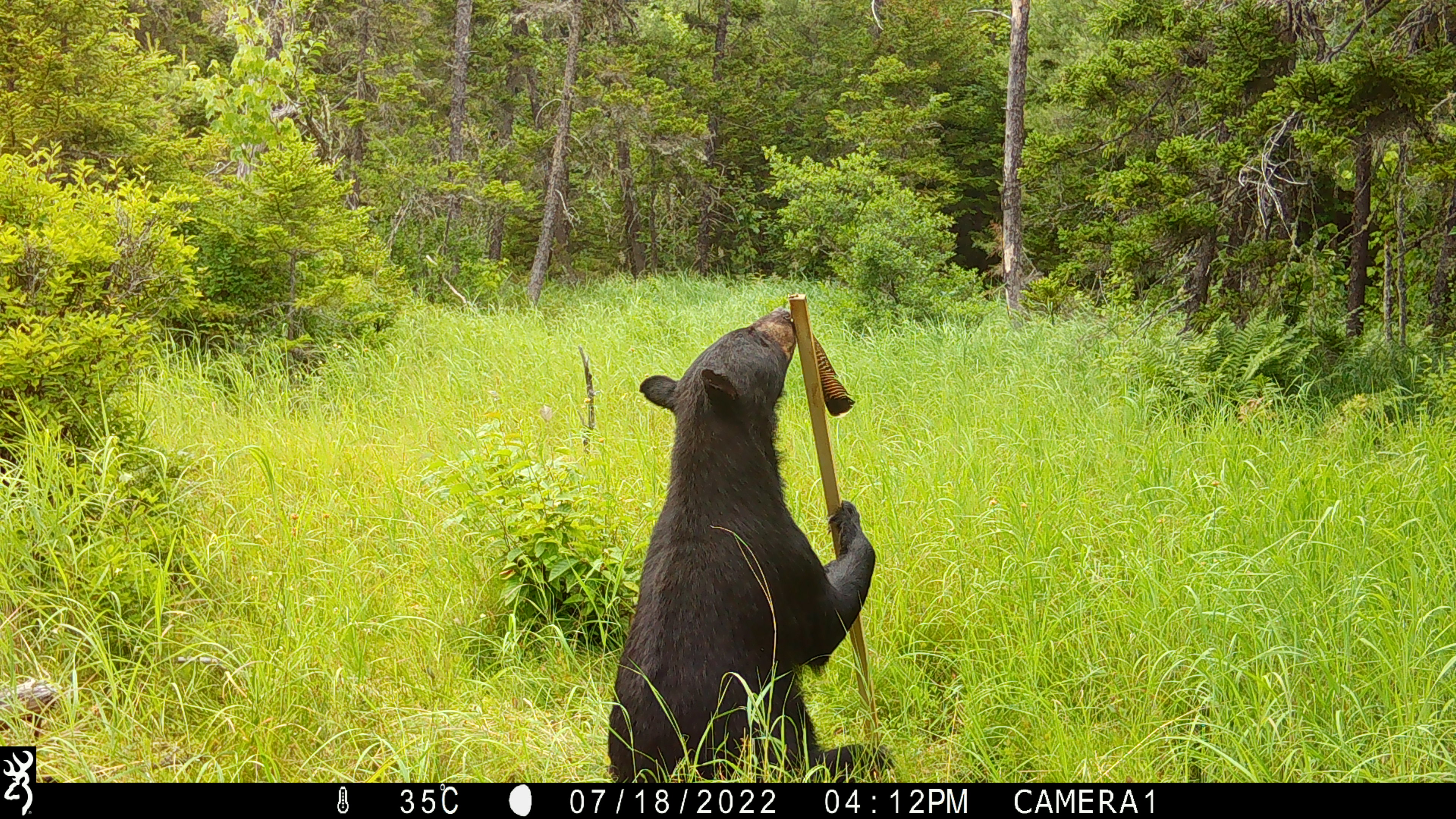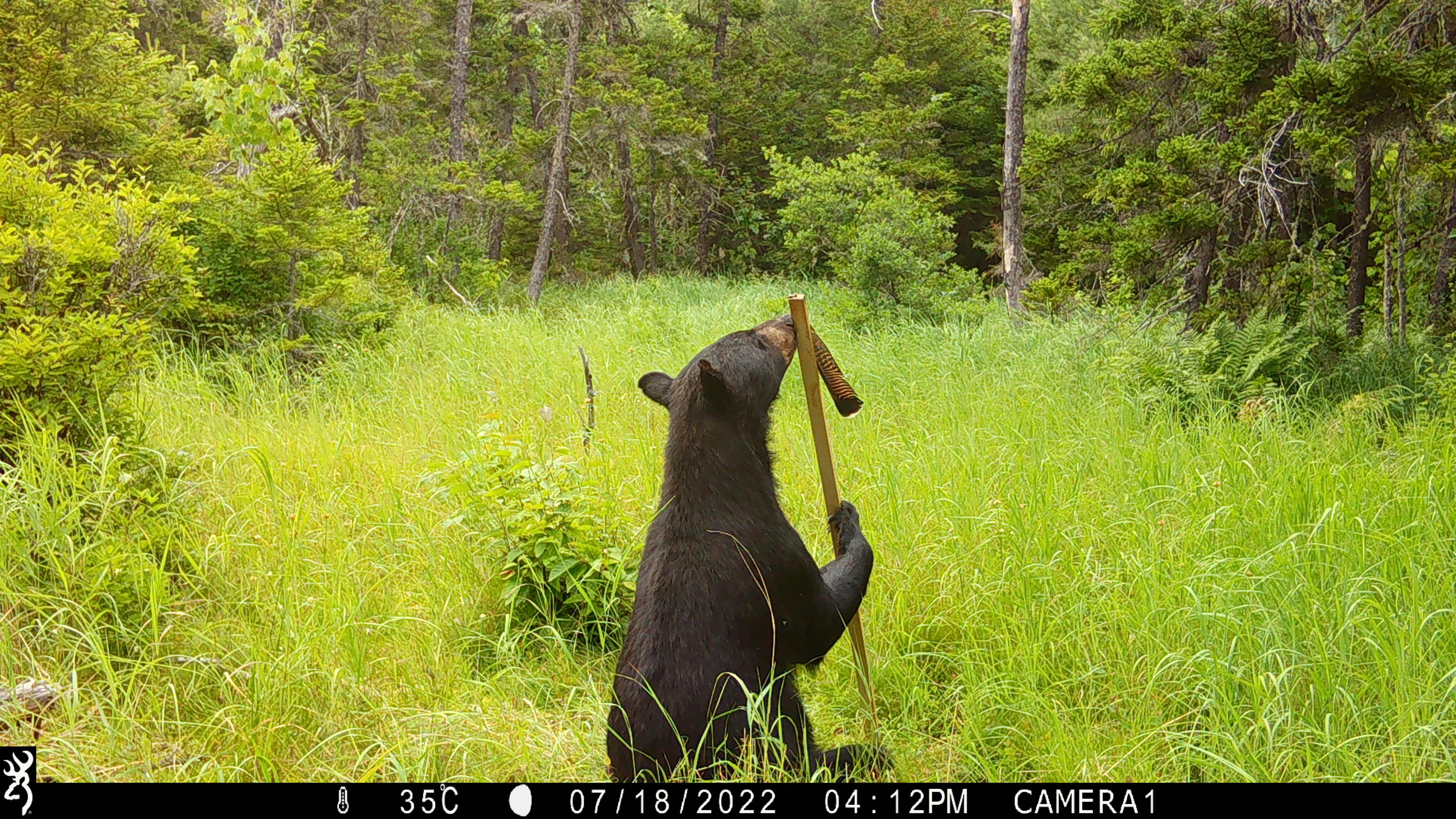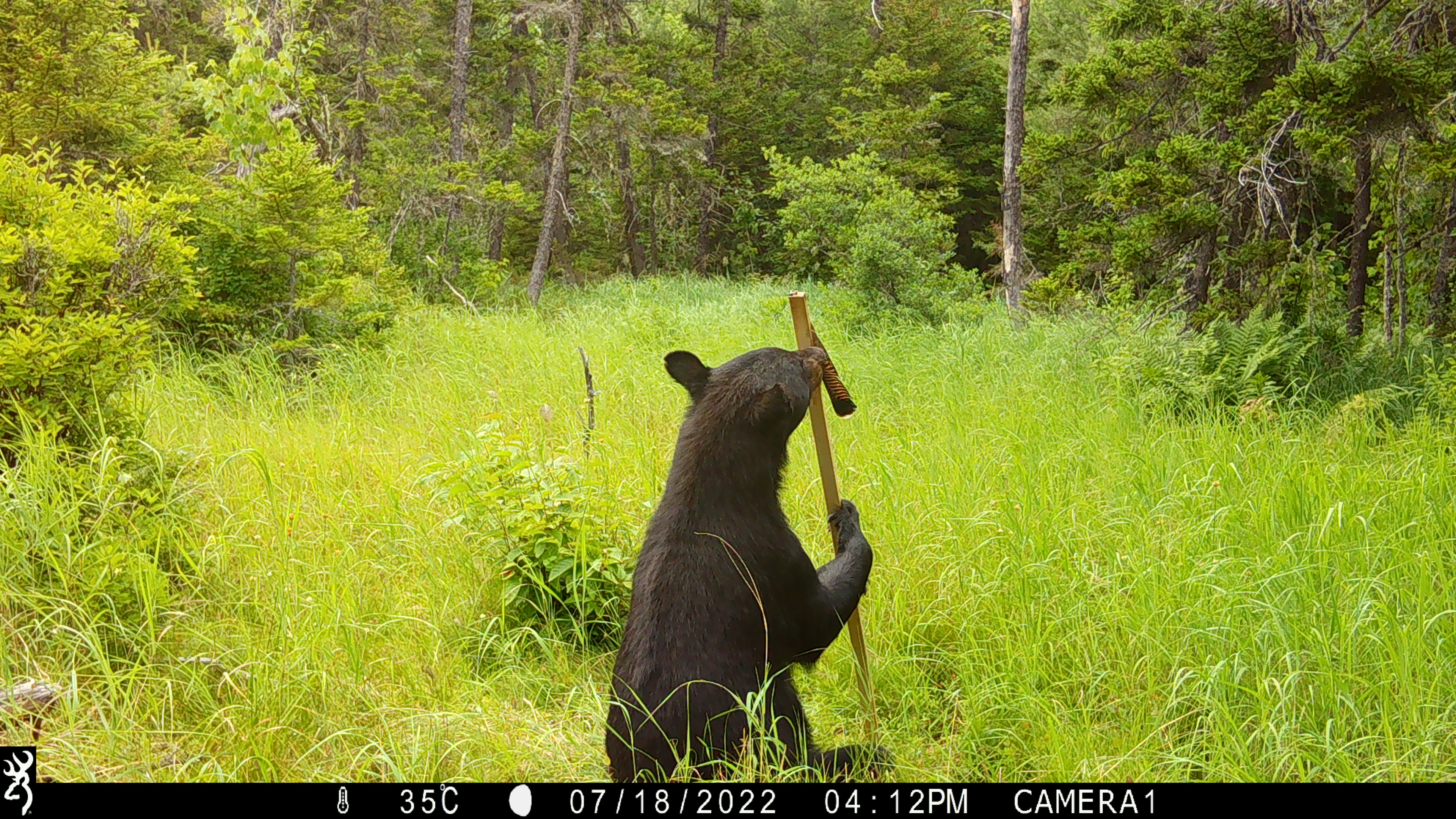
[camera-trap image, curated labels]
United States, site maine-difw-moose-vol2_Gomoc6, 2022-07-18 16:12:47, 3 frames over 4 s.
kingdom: Animalia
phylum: Chordata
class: Mammalia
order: Carnivora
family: Ursidae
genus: Ursus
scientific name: Ursus americanus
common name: black bear